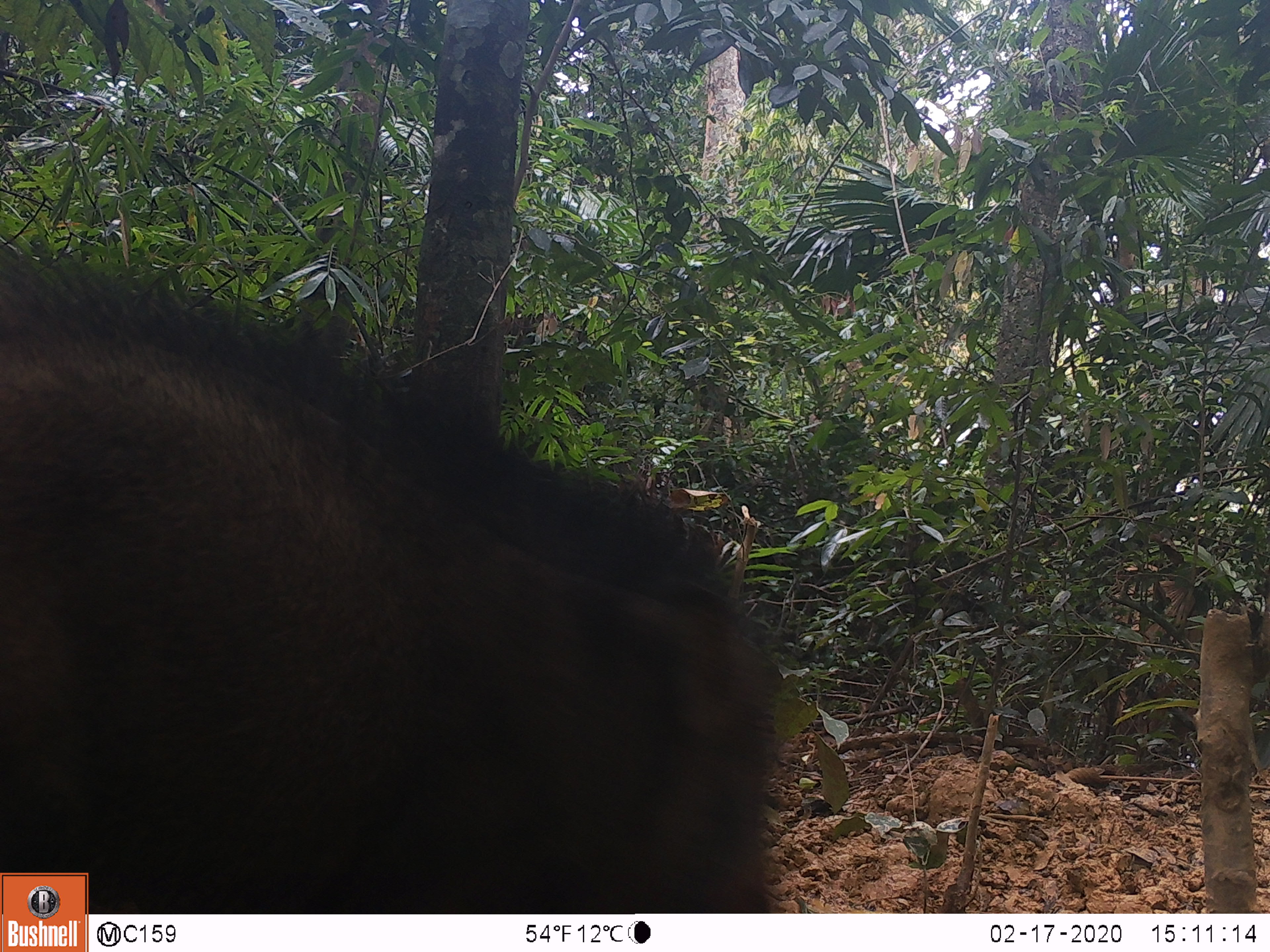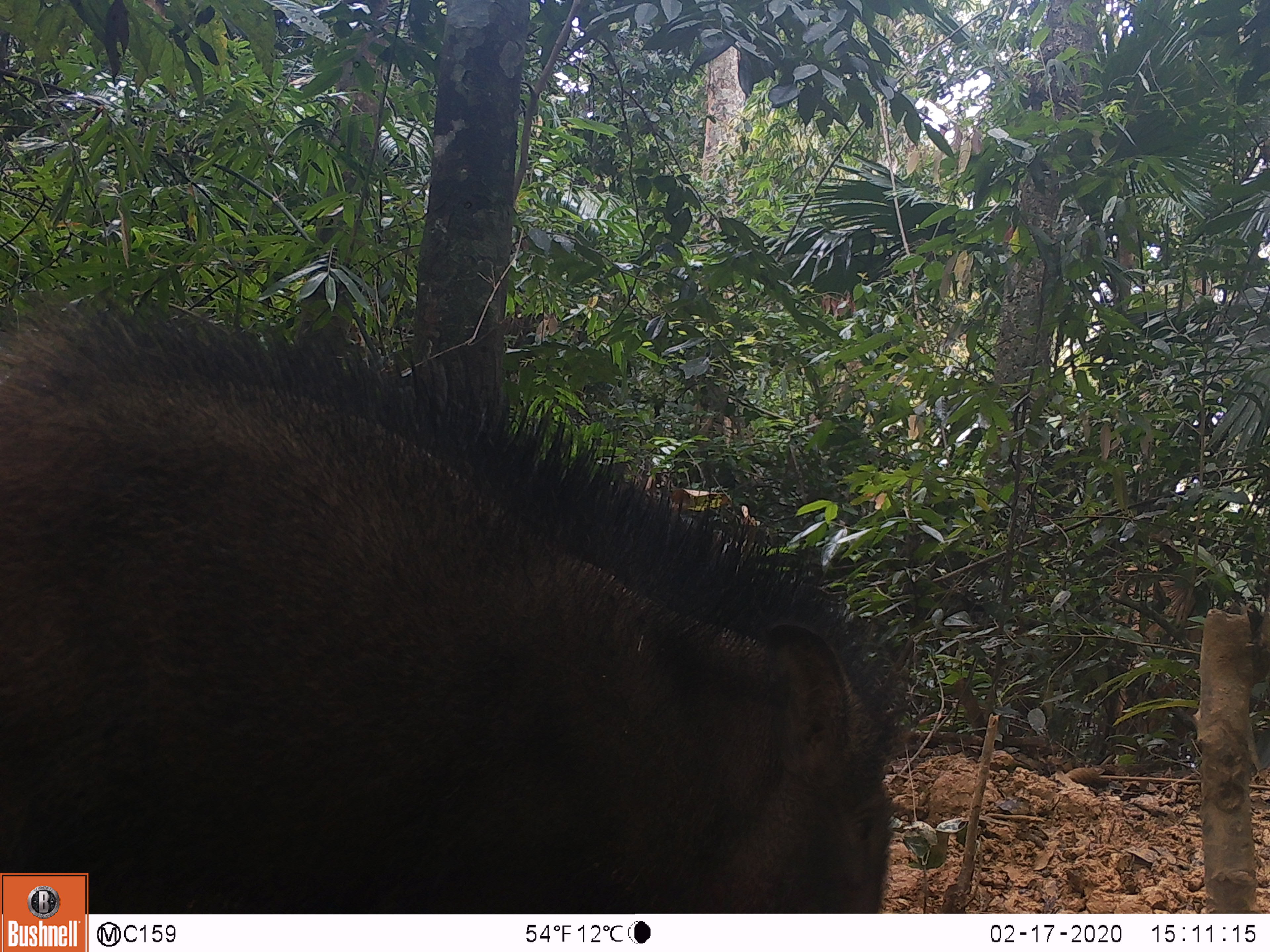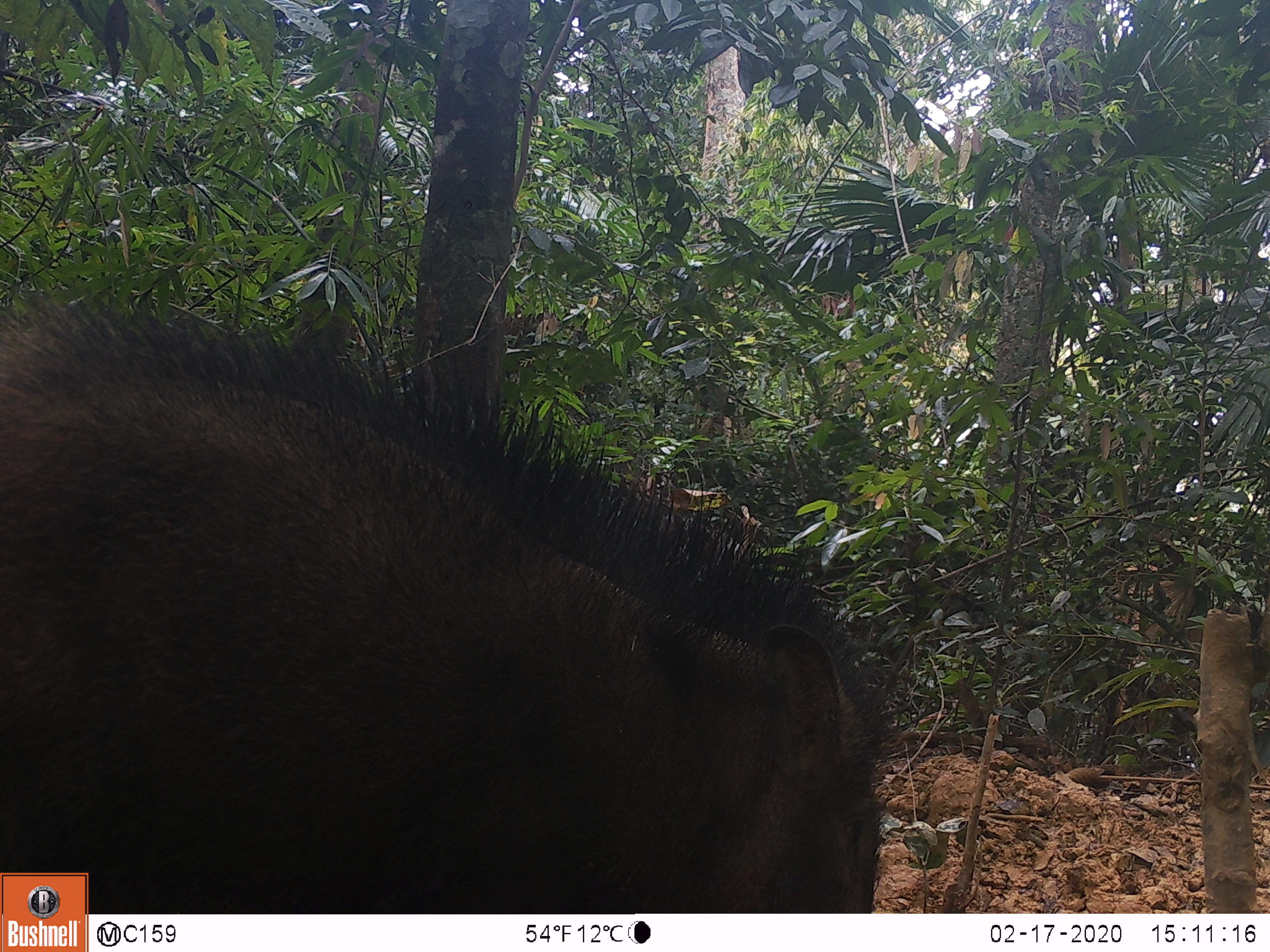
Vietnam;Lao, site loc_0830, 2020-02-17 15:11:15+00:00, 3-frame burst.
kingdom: Animalia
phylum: Chordata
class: Mammalia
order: Artiodactyla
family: Suidae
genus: Sus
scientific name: Sus scrofa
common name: eurasian wild pig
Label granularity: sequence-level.